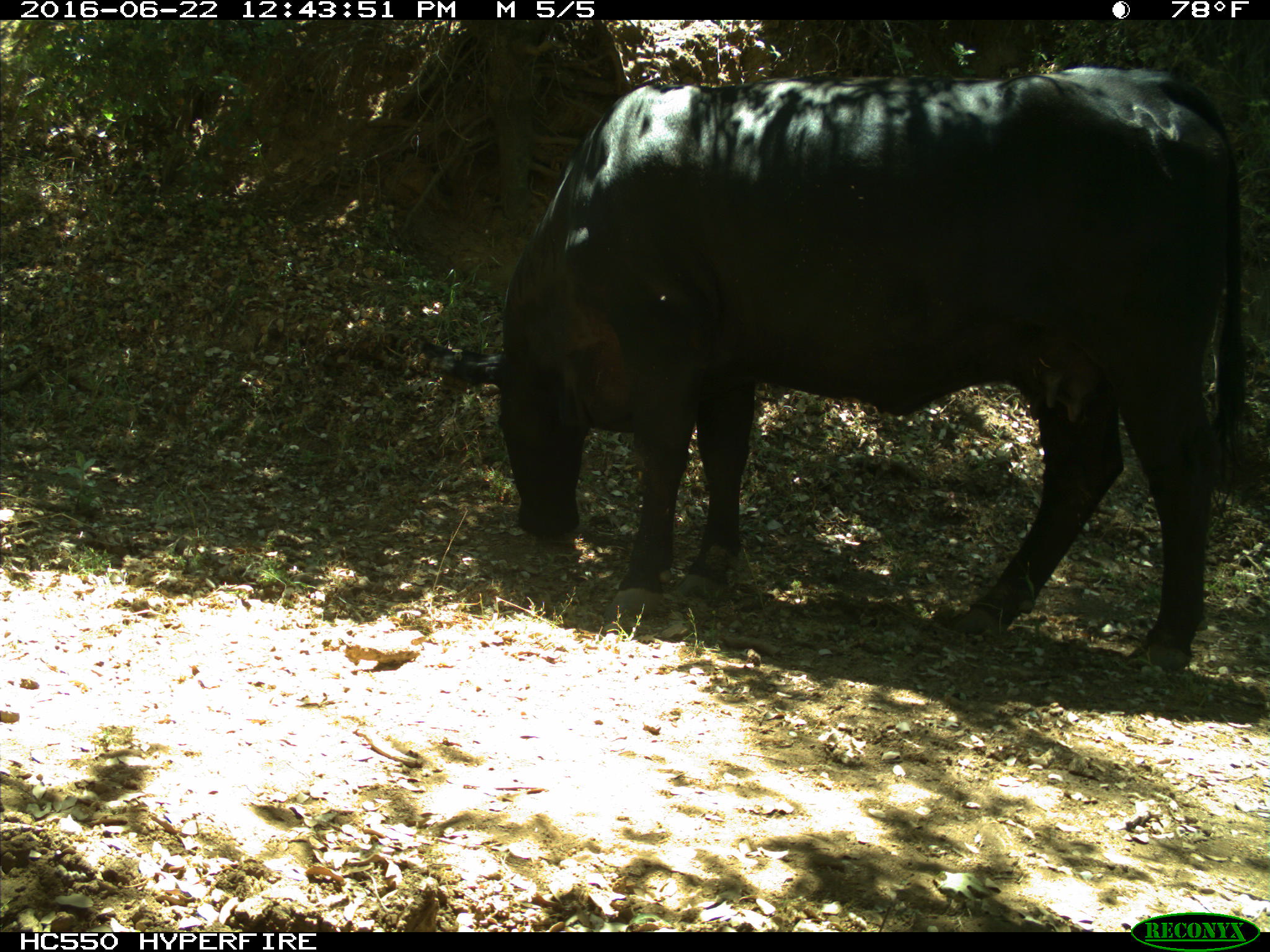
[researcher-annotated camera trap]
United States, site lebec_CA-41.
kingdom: Animalia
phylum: Chordata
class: Mammalia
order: Artiodactyla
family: Bovidae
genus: Bos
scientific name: Bos taurus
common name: domestic cow